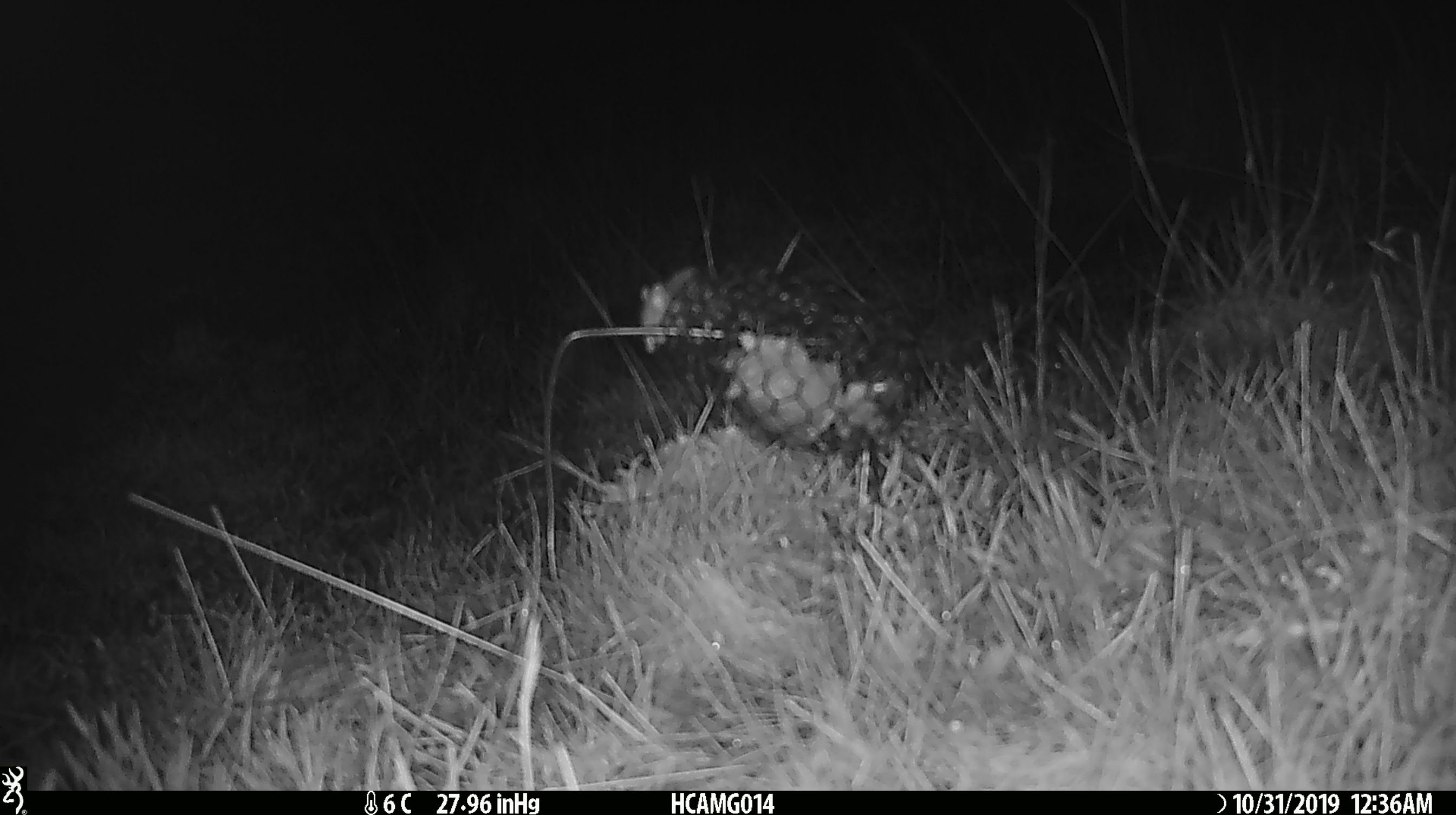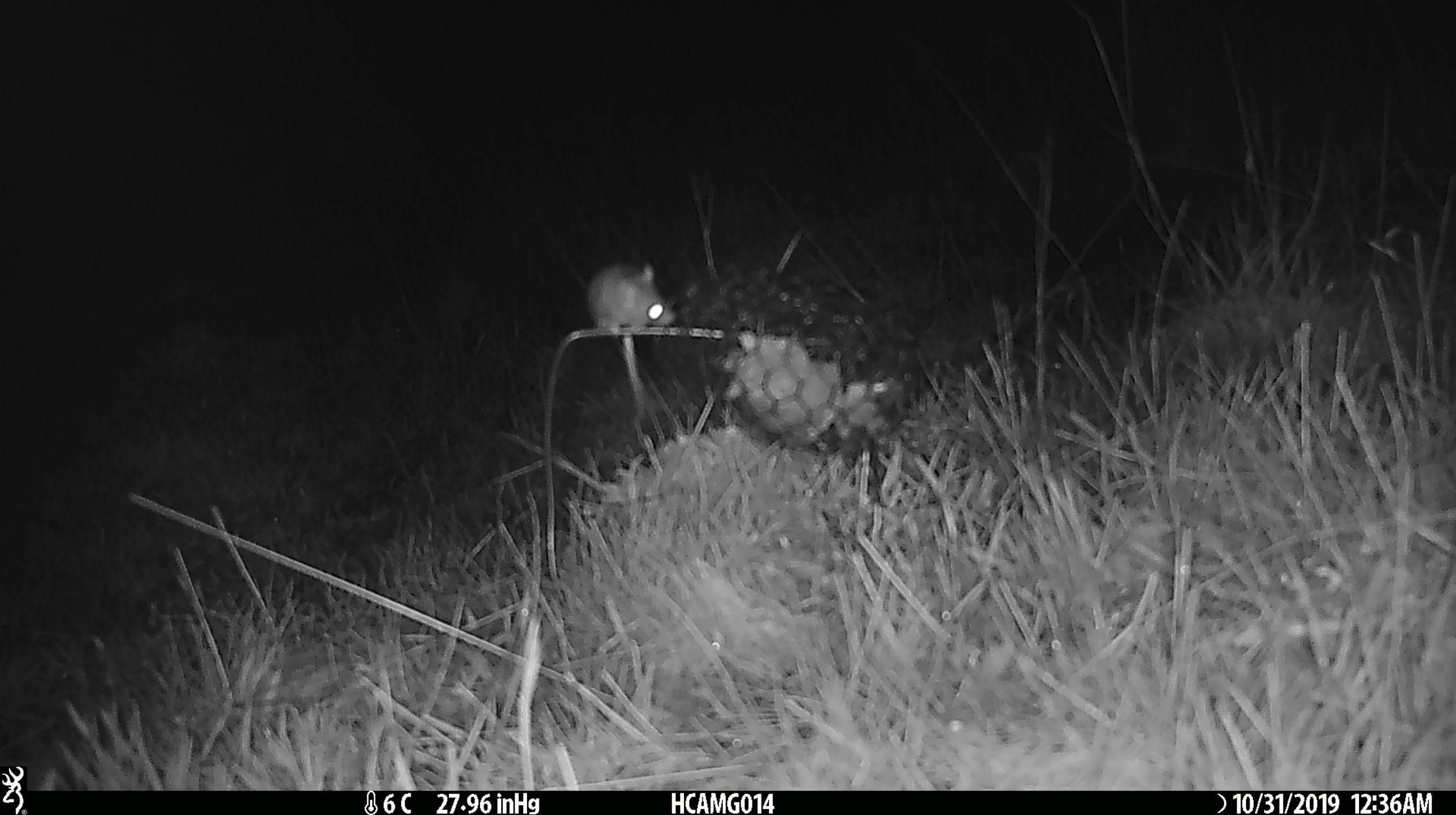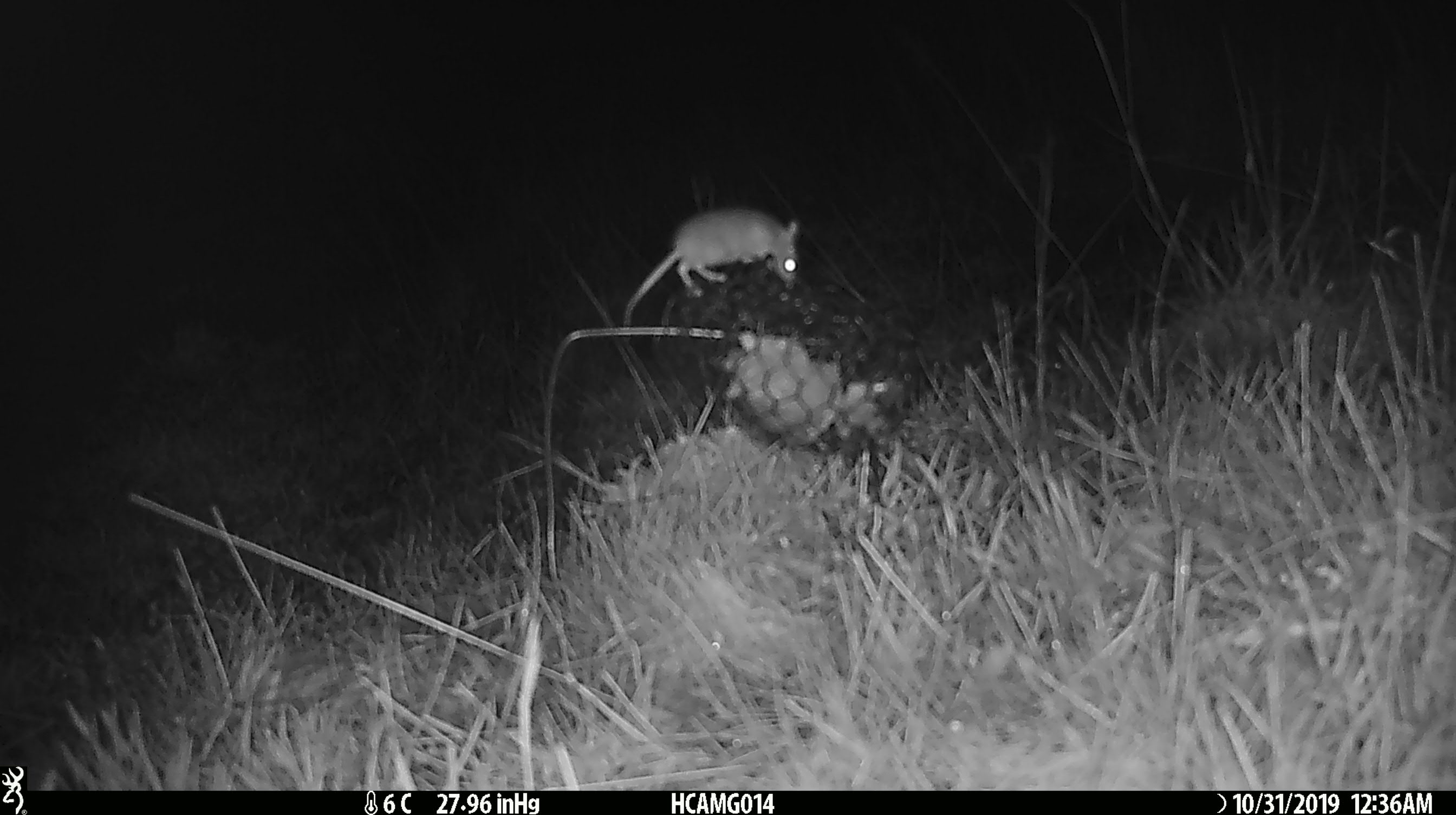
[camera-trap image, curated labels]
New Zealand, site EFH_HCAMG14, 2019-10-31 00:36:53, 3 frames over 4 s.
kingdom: Animalia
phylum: Chordata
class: Mammalia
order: Rodentia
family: Muridae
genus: Mus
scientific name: Mus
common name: mouse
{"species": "mouse (Mus)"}